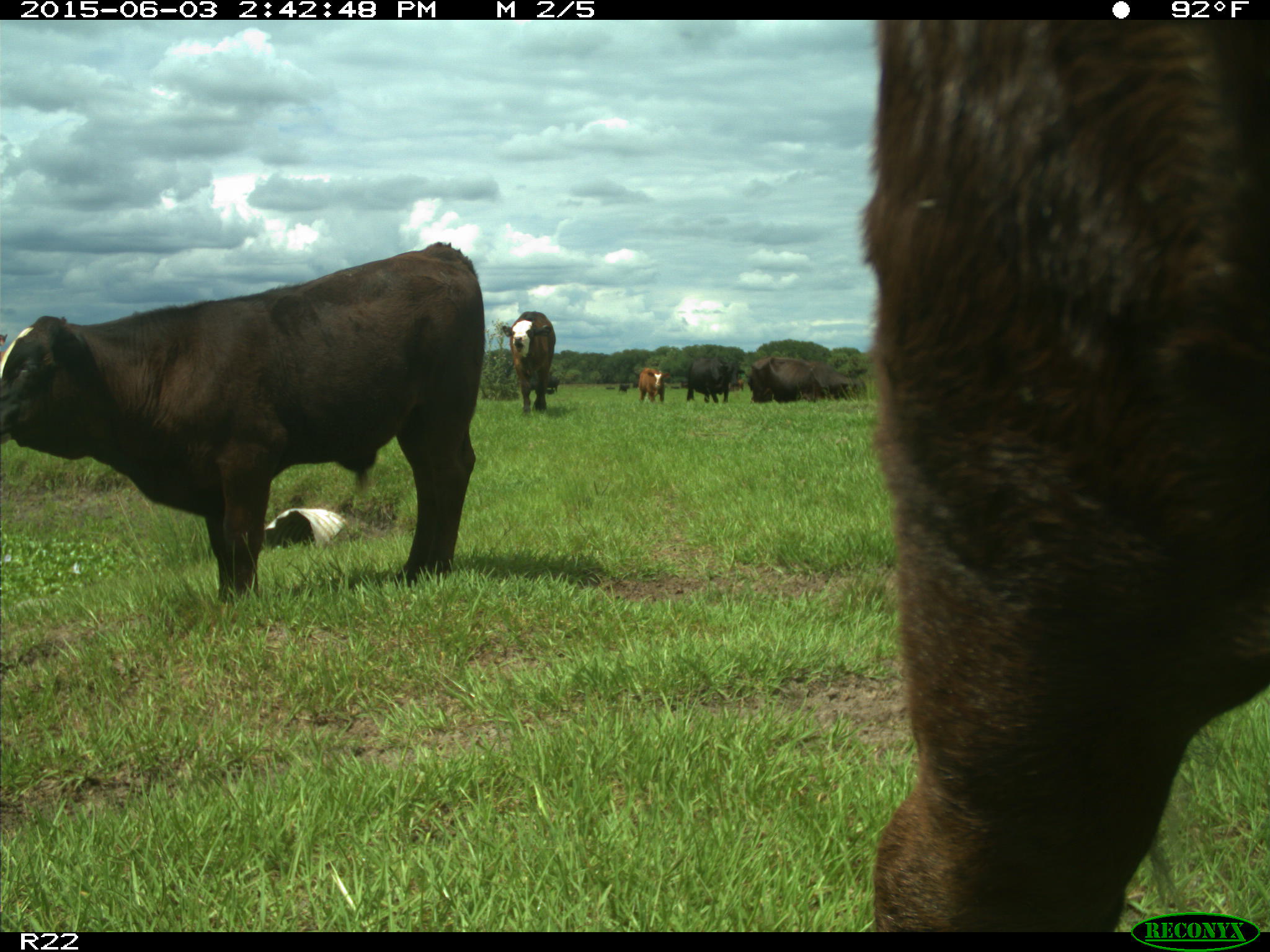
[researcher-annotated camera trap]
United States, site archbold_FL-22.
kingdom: Animalia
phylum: Chordata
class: Mammalia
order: Artiodactyla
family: Bovidae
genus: Bos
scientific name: Bos taurus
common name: domestic cow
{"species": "Bos taurus (domestic cow)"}